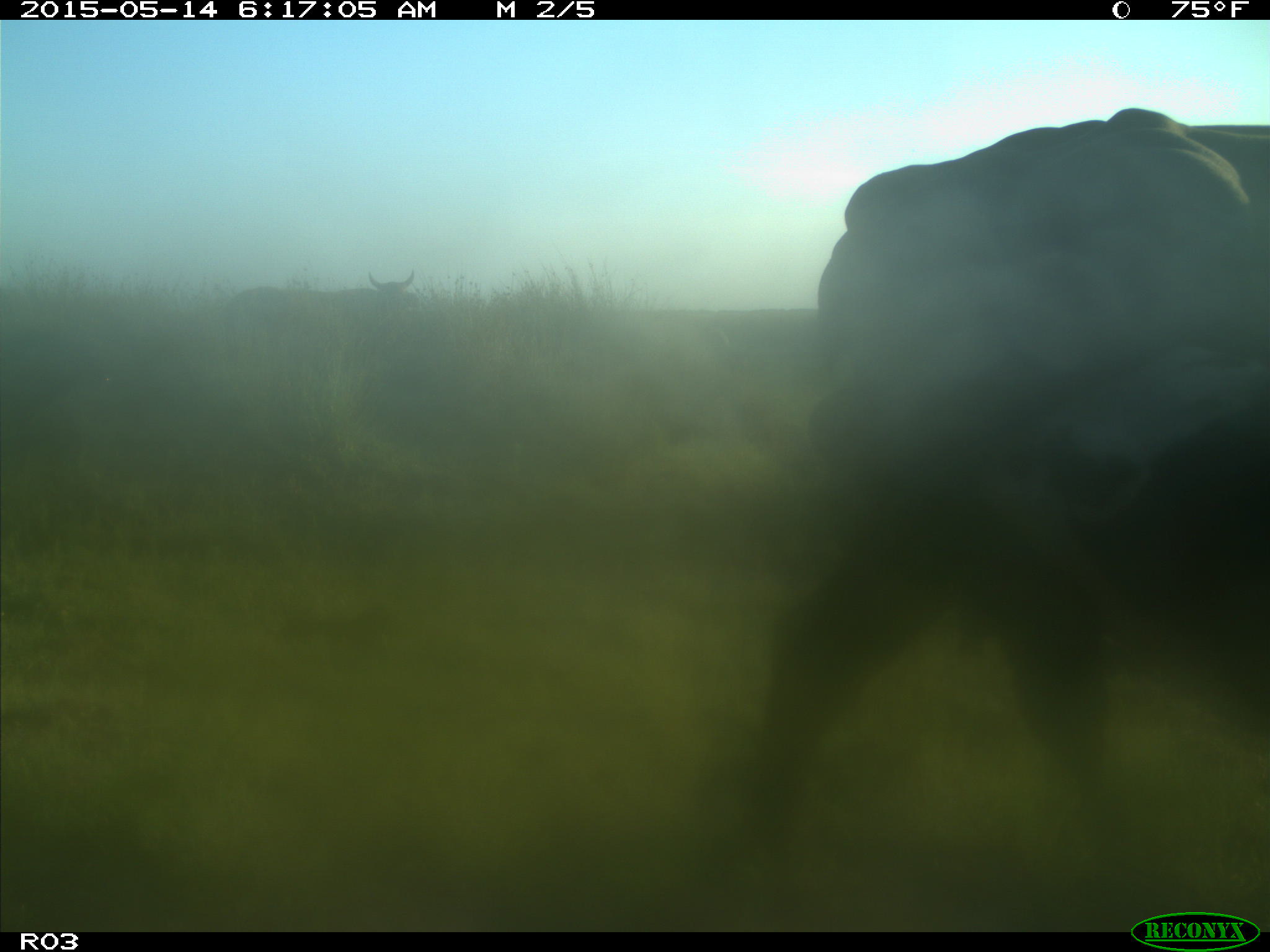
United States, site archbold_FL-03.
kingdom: Animalia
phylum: Chordata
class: Mammalia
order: Artiodactyla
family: Bovidae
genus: Bos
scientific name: Bos taurus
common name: domestic cow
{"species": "Bos taurus (domestic cow)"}